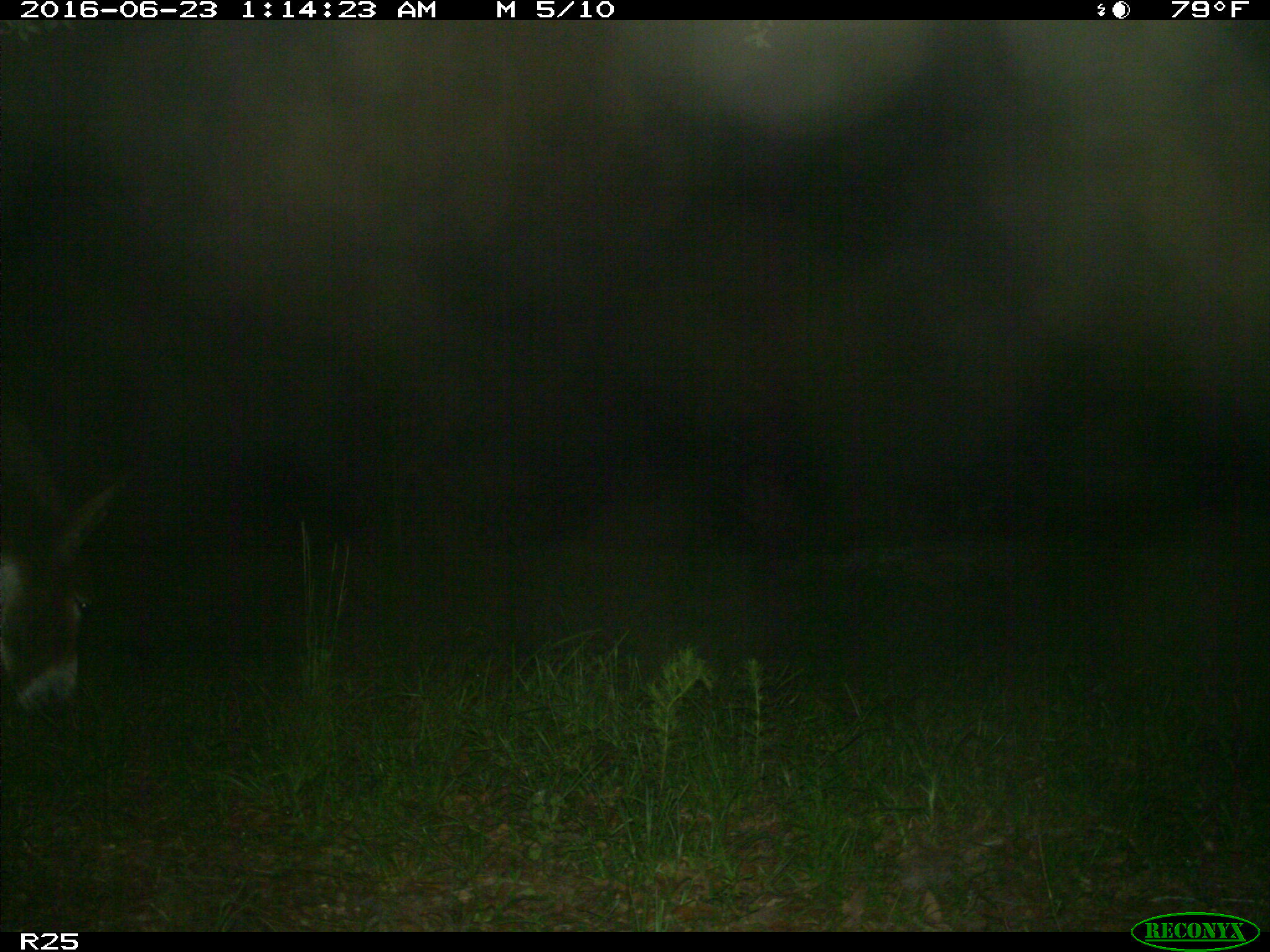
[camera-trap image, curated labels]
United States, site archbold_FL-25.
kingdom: Animalia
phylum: Chordata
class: Mammalia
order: Artiodactyla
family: Bovidae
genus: Bos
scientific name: Bos taurus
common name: domestic cow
Bos taurus (domestic cow).